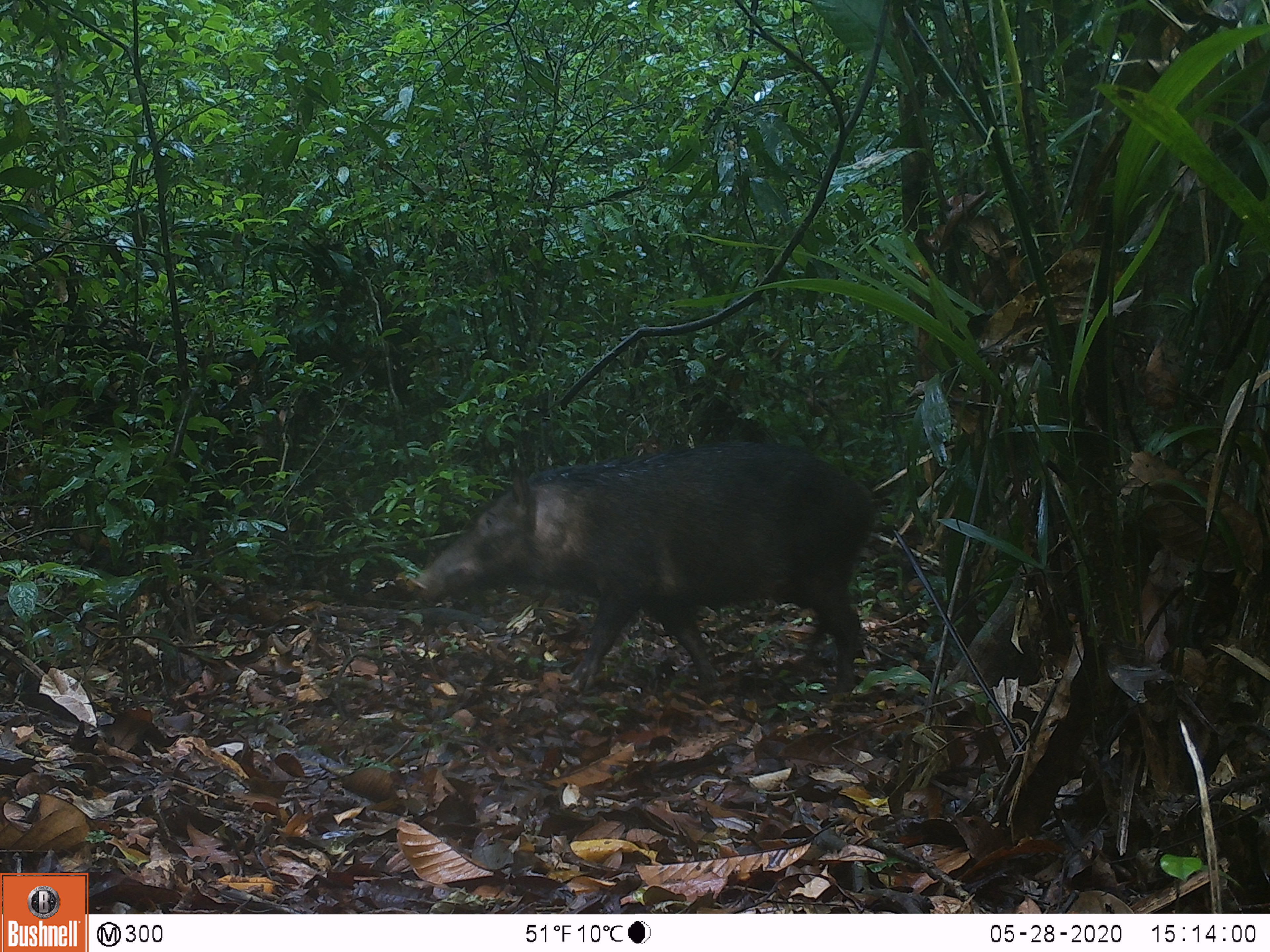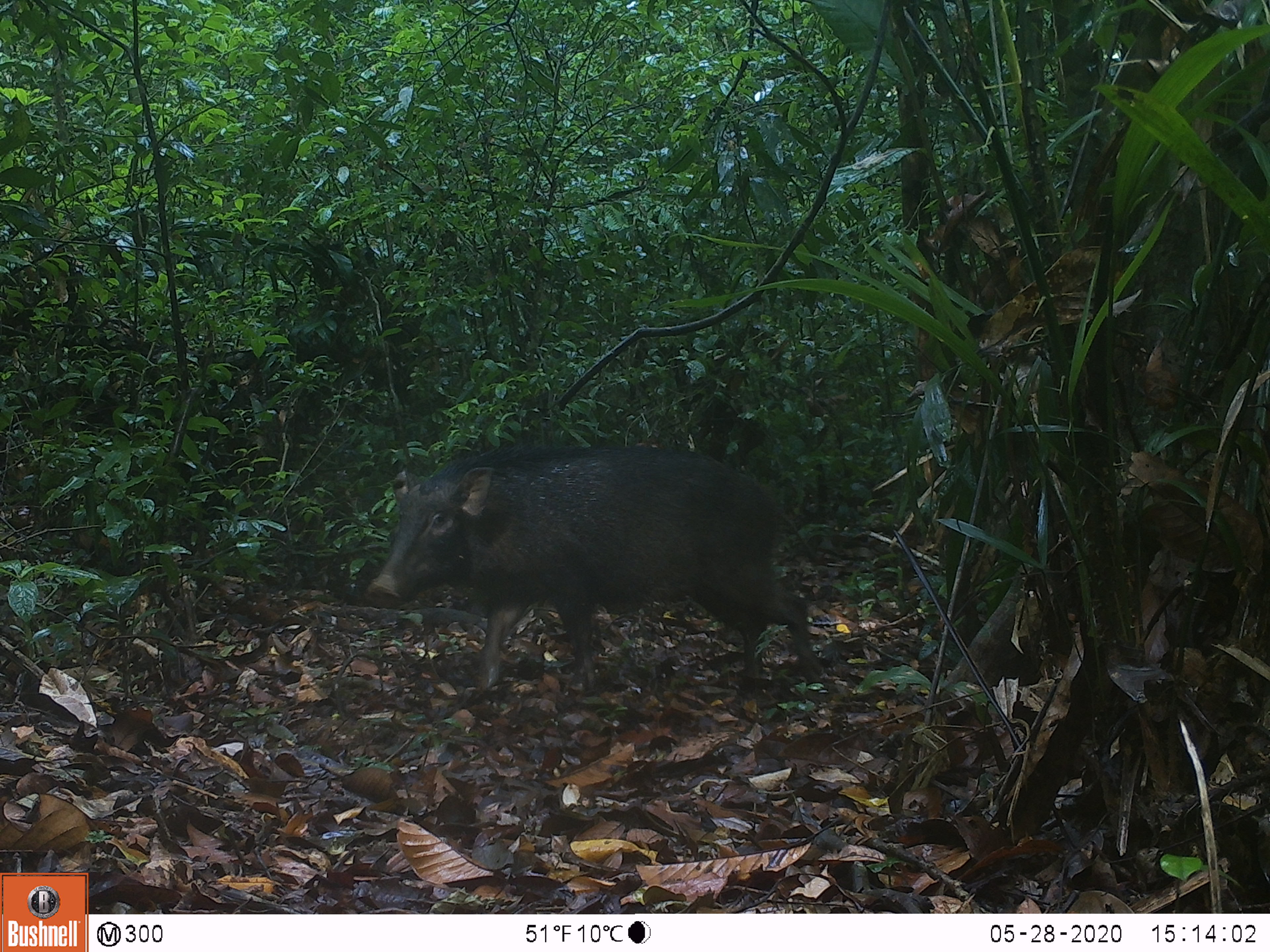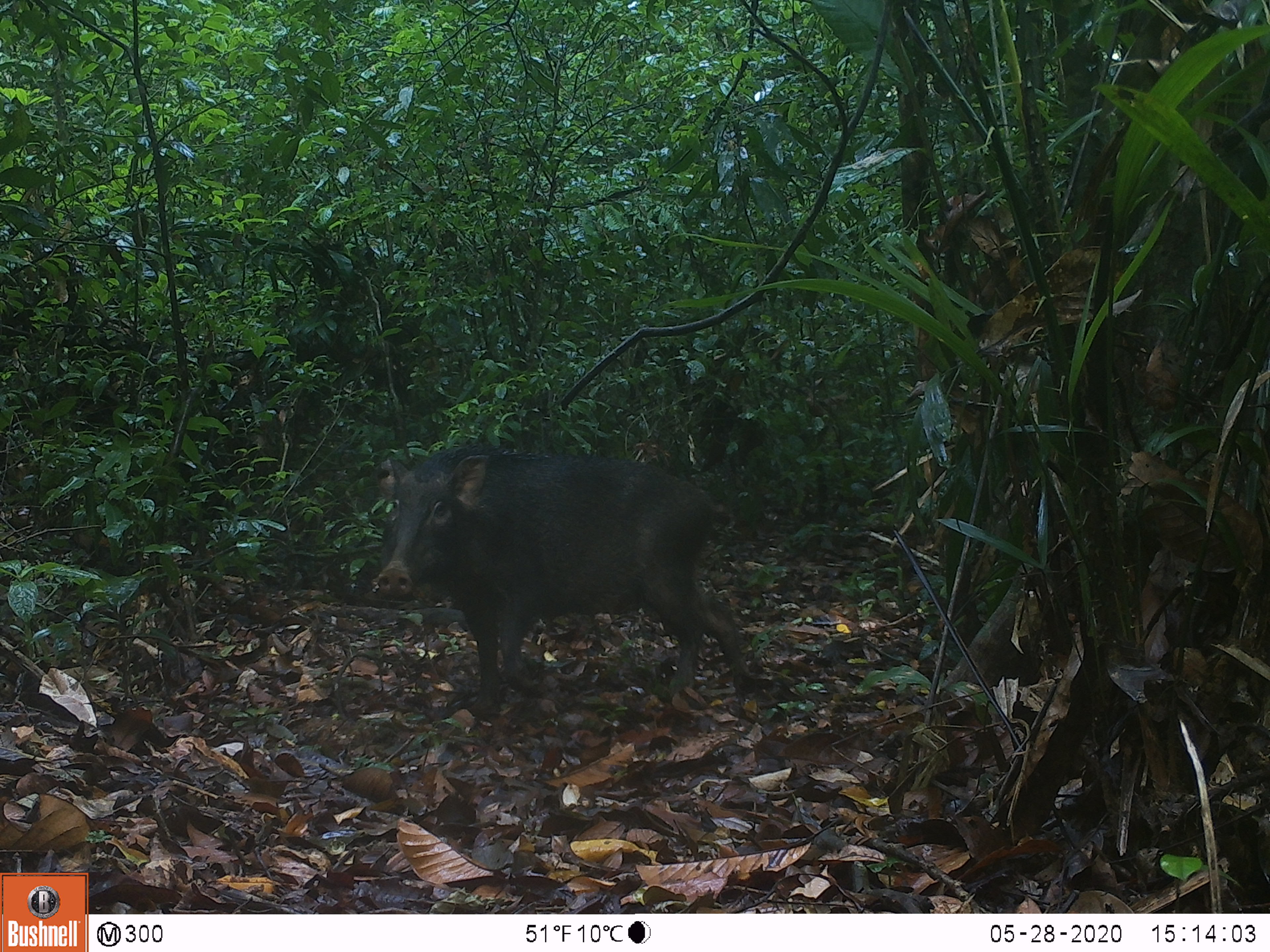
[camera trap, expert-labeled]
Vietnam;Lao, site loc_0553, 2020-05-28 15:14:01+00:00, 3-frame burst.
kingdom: Animalia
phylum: Chordata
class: Mammalia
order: Artiodactyla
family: Suidae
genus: Sus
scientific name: Sus scrofa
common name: eurasian wild pig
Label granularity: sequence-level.